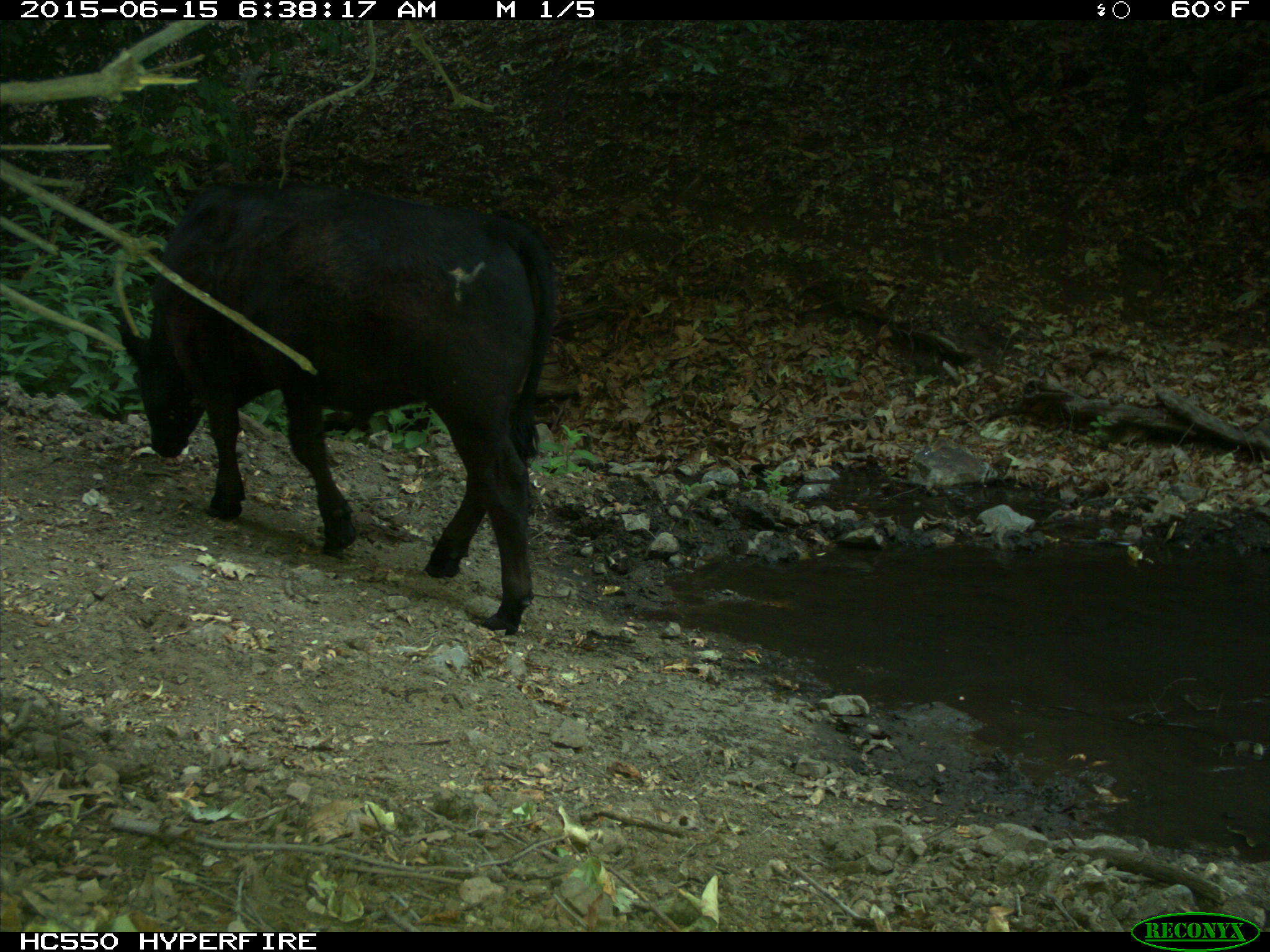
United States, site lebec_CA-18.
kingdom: Animalia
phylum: Chordata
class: Mammalia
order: Artiodactyla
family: Bovidae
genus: Bos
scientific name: Bos taurus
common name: domestic cow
Bos taurus (domestic cow).